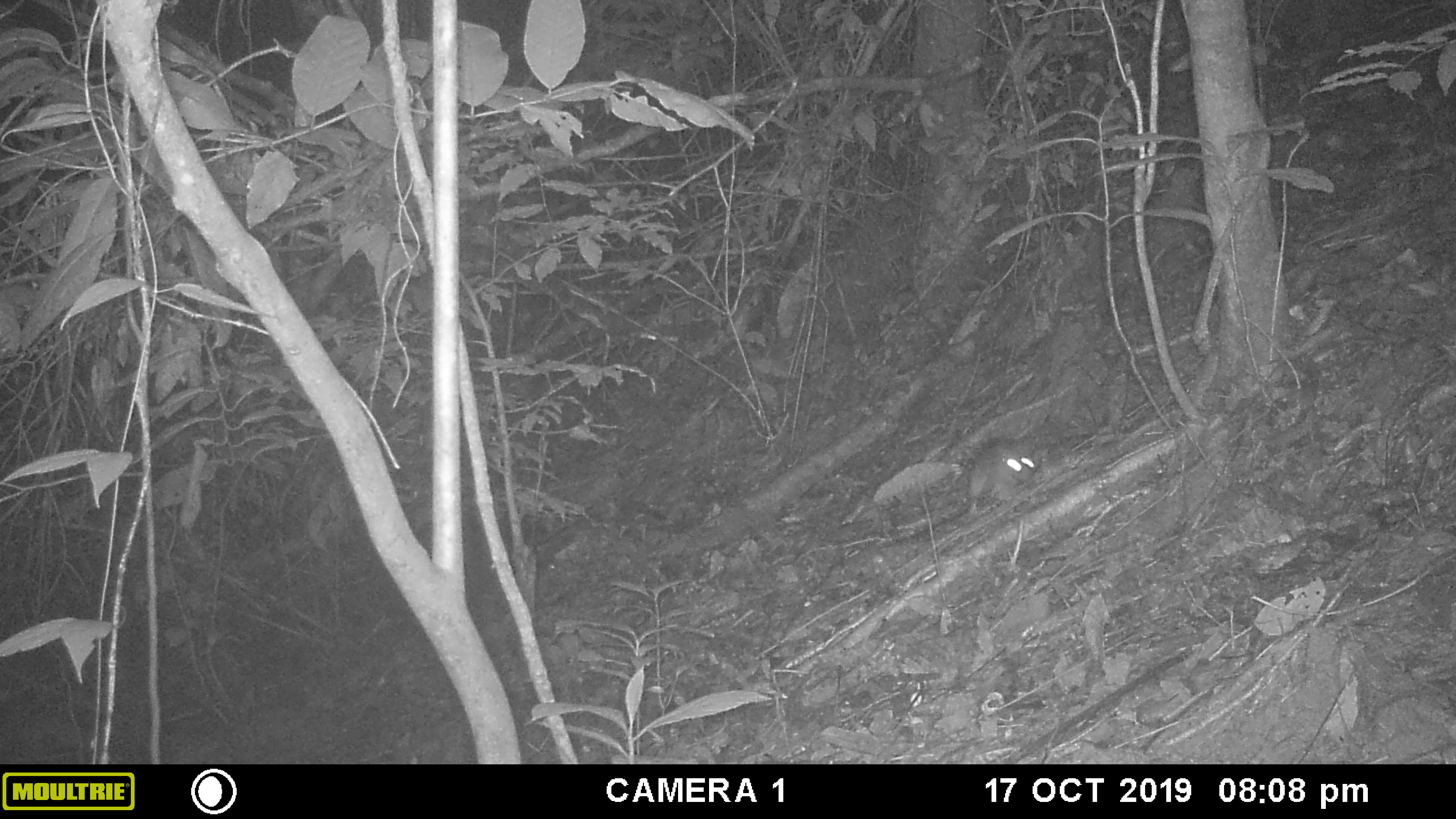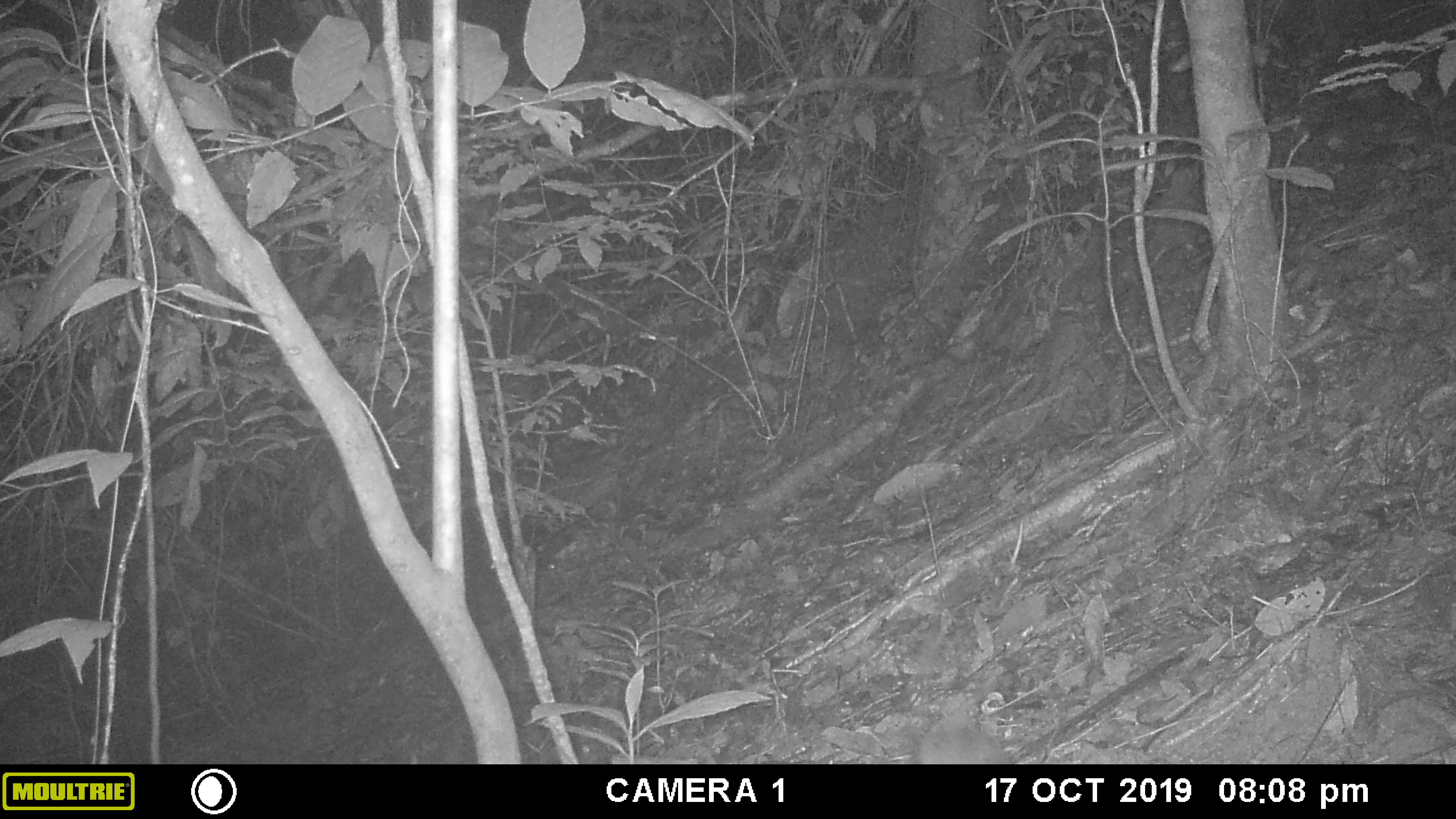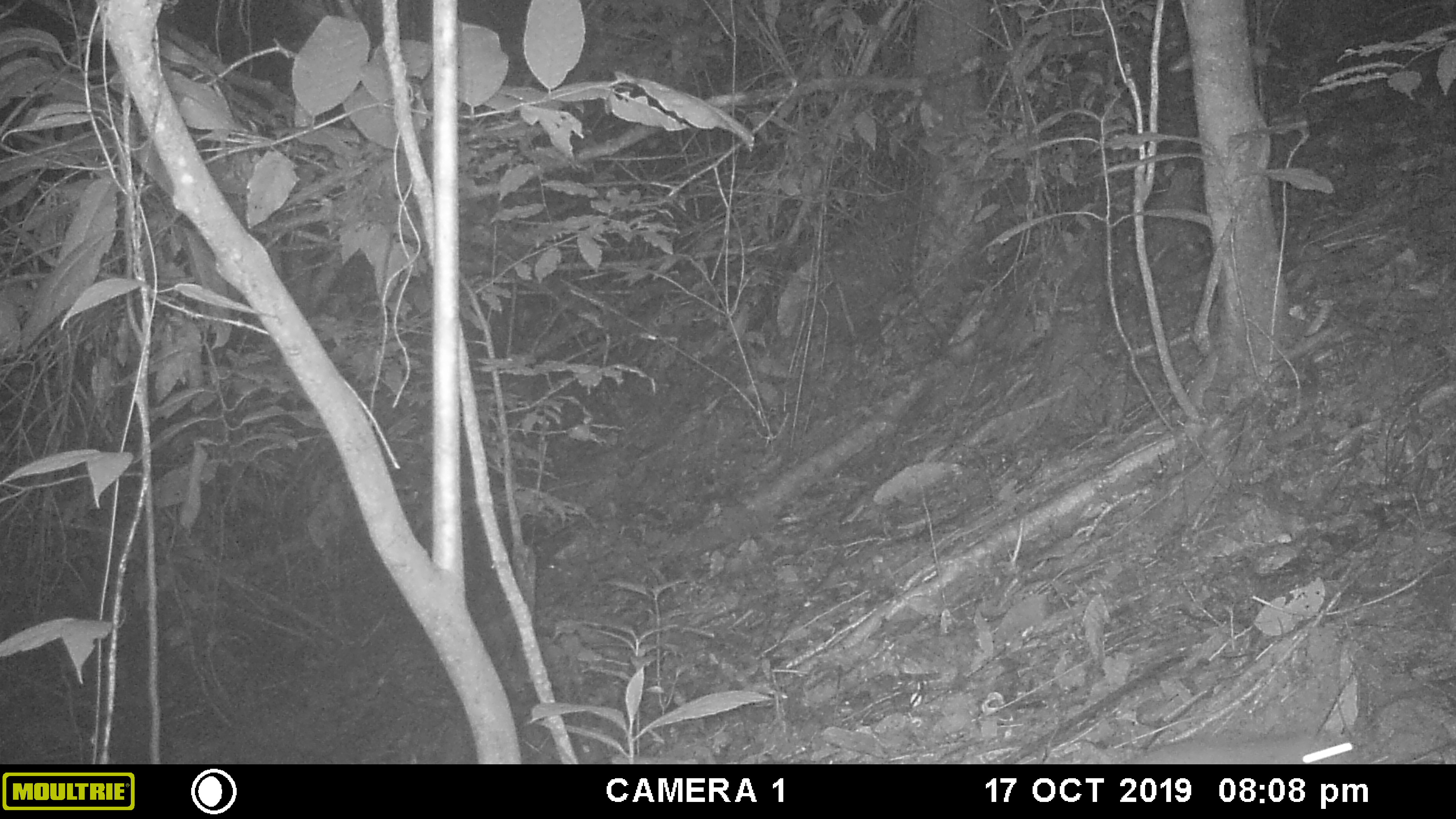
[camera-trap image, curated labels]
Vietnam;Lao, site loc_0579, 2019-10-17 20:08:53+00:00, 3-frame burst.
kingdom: Animalia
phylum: Chordata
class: Mammalia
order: Rodentia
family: Muridae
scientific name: Muridae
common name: old-world mice and rats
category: unidentified murid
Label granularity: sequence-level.